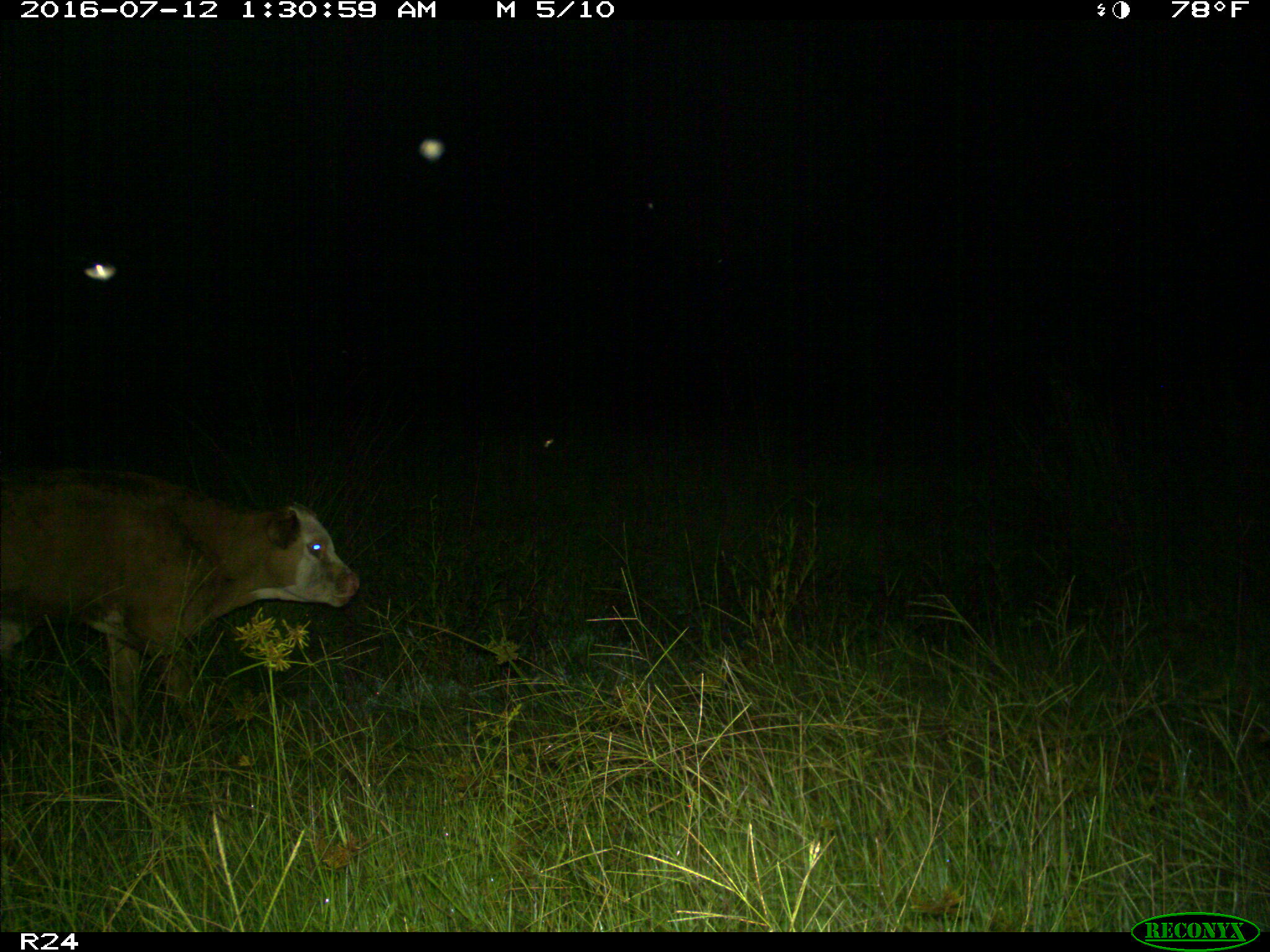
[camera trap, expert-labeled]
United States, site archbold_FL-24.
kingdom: Animalia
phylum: Chordata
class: Mammalia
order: Artiodactyla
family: Bovidae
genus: Bos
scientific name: Bos taurus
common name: domestic cow